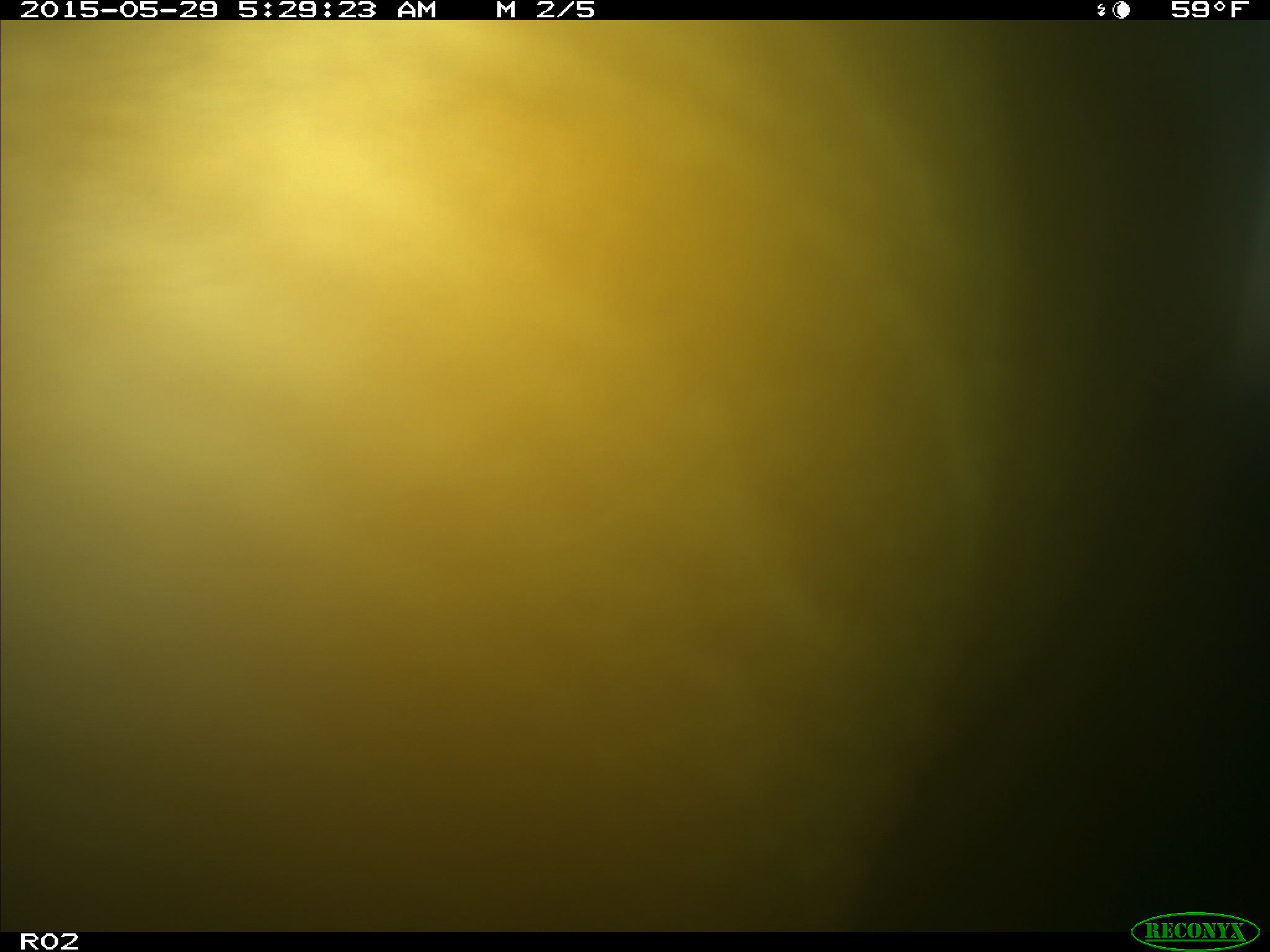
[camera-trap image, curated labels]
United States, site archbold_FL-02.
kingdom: Animalia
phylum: Chordata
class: Mammalia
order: Artiodactyla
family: Bovidae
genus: Bos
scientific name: Bos taurus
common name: domestic cow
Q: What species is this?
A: Bos taurus (domestic cow).